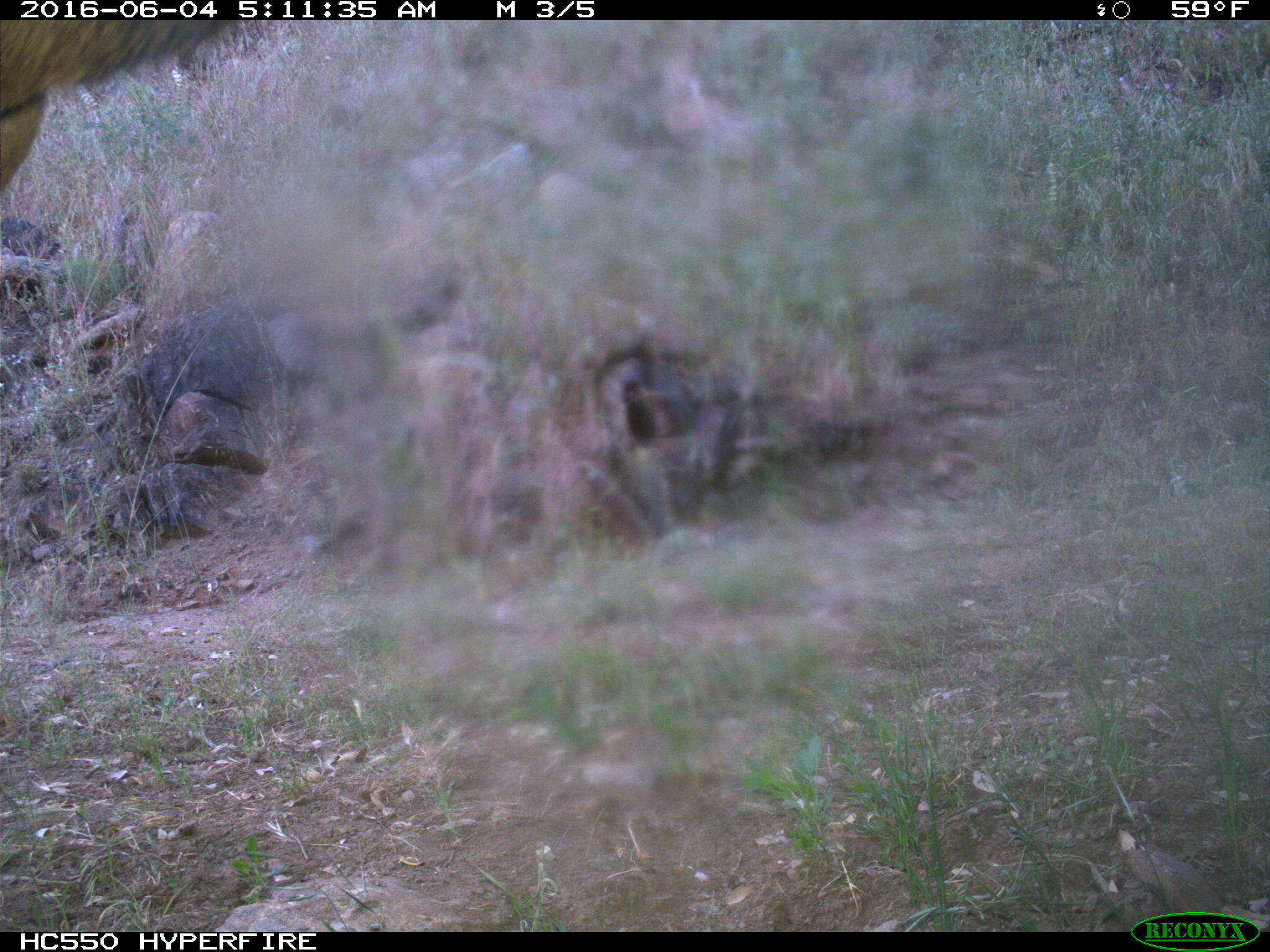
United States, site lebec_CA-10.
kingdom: Animalia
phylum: Chordata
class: Mammalia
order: Artiodactyla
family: Cervidae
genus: Cervus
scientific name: Cervus canadensis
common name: elk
Cervus canadensis (elk).